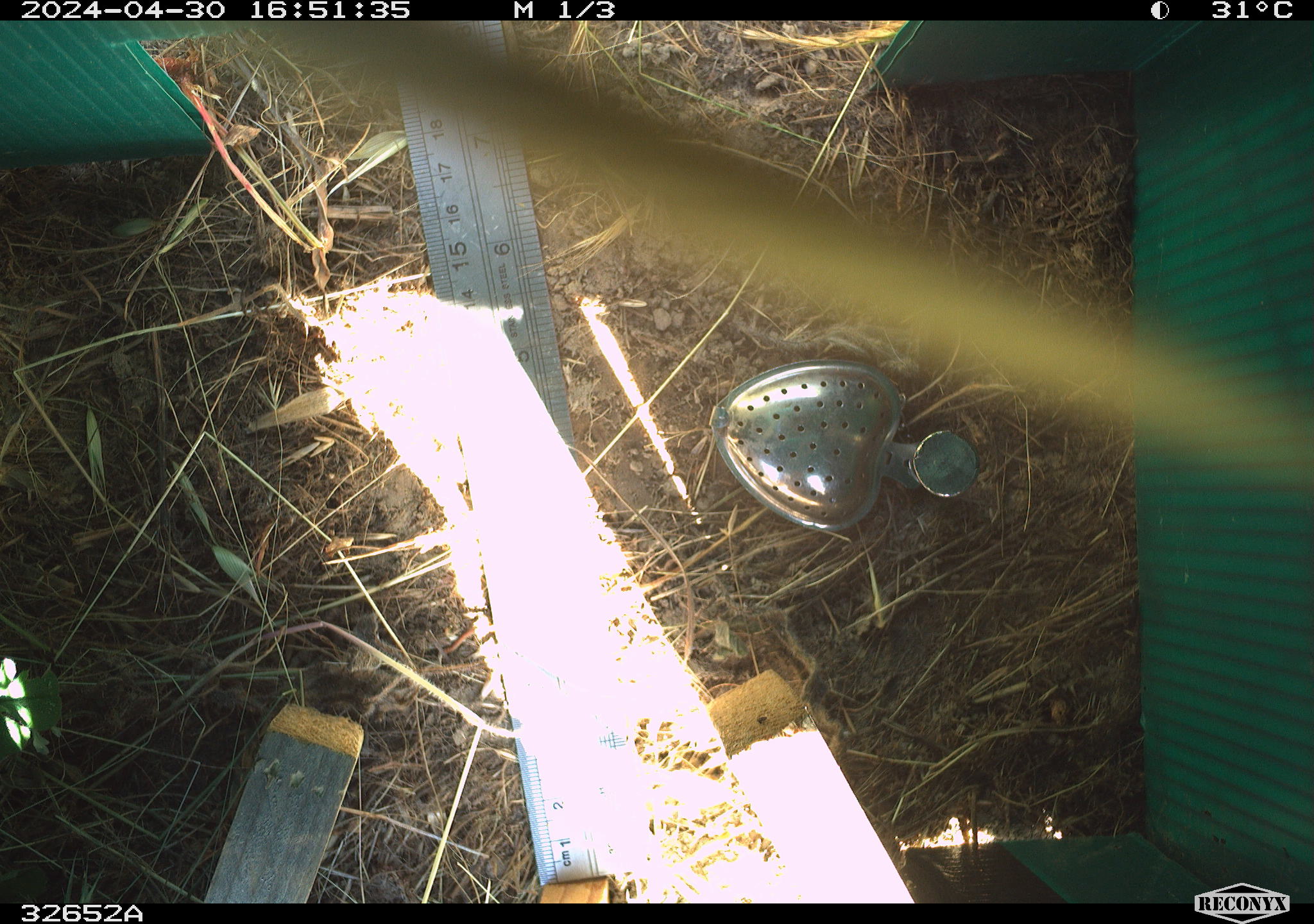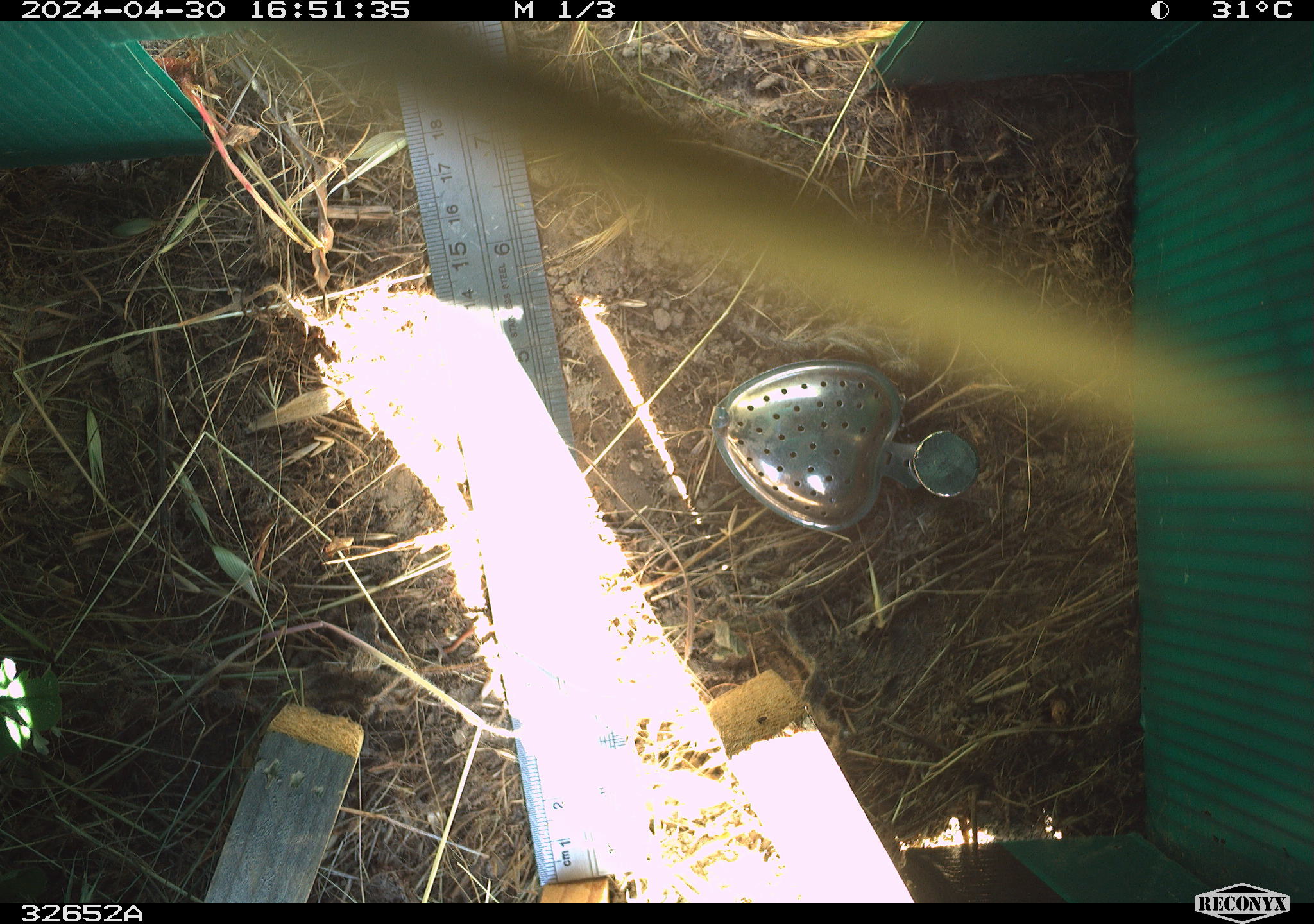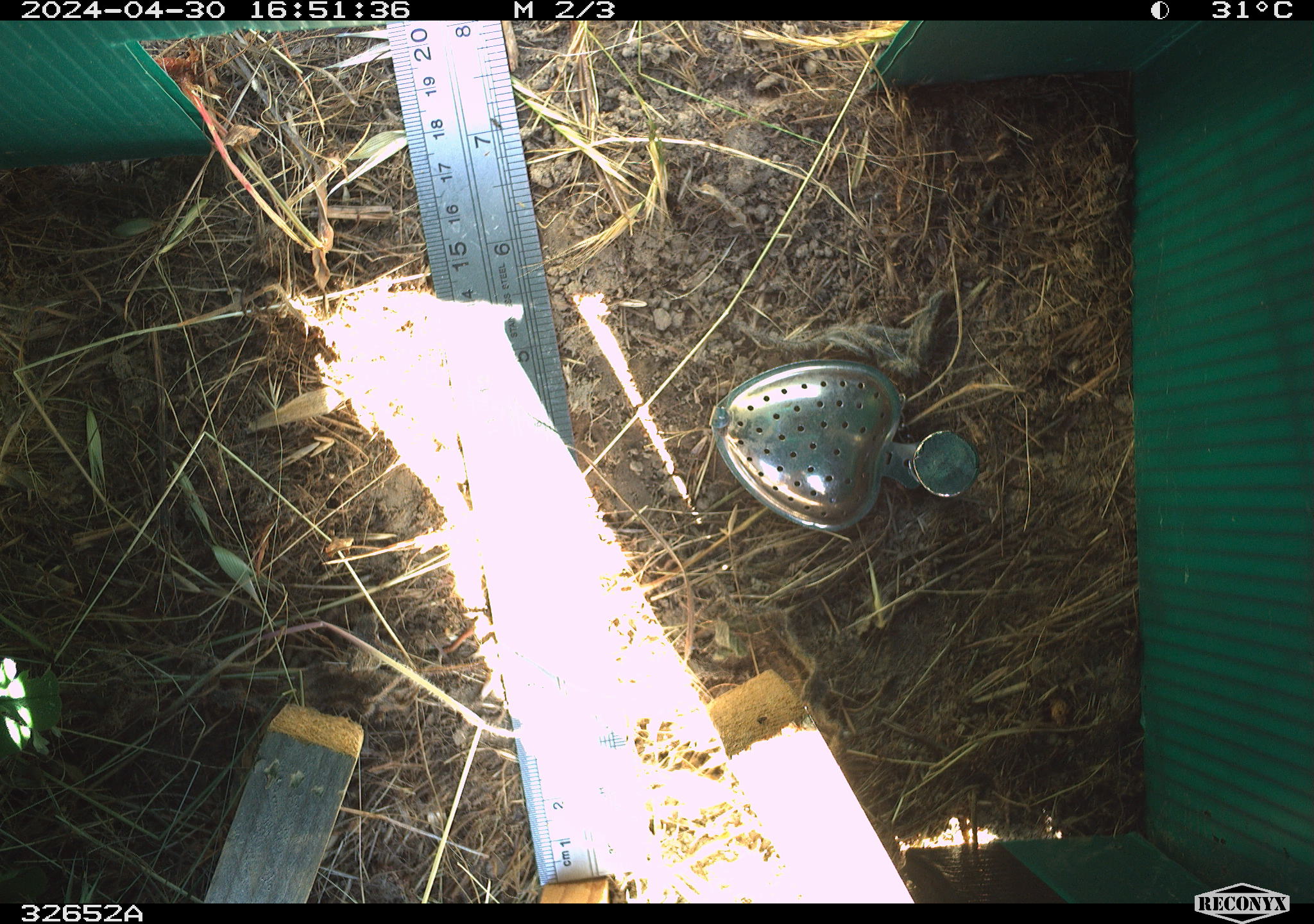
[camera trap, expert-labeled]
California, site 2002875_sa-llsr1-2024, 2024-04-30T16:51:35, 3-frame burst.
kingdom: Animalia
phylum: Arthropoda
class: Insecta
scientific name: Insecta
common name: insect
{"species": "insect (Insecta)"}